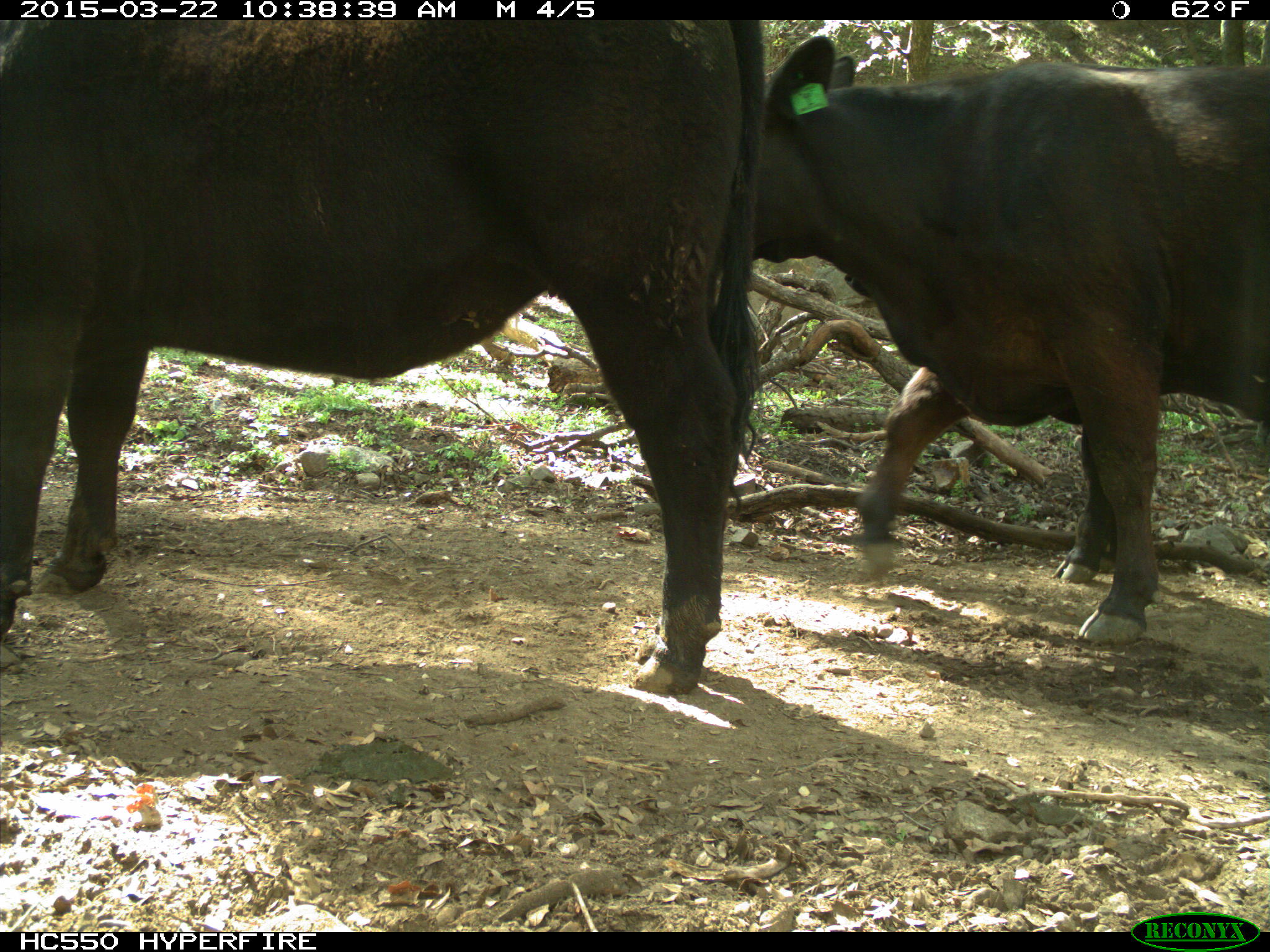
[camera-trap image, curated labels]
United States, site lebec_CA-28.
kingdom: Animalia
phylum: Chordata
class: Mammalia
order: Artiodactyla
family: Bovidae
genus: Bos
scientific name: Bos taurus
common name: domestic cow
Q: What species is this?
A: Bos taurus (domestic cow).